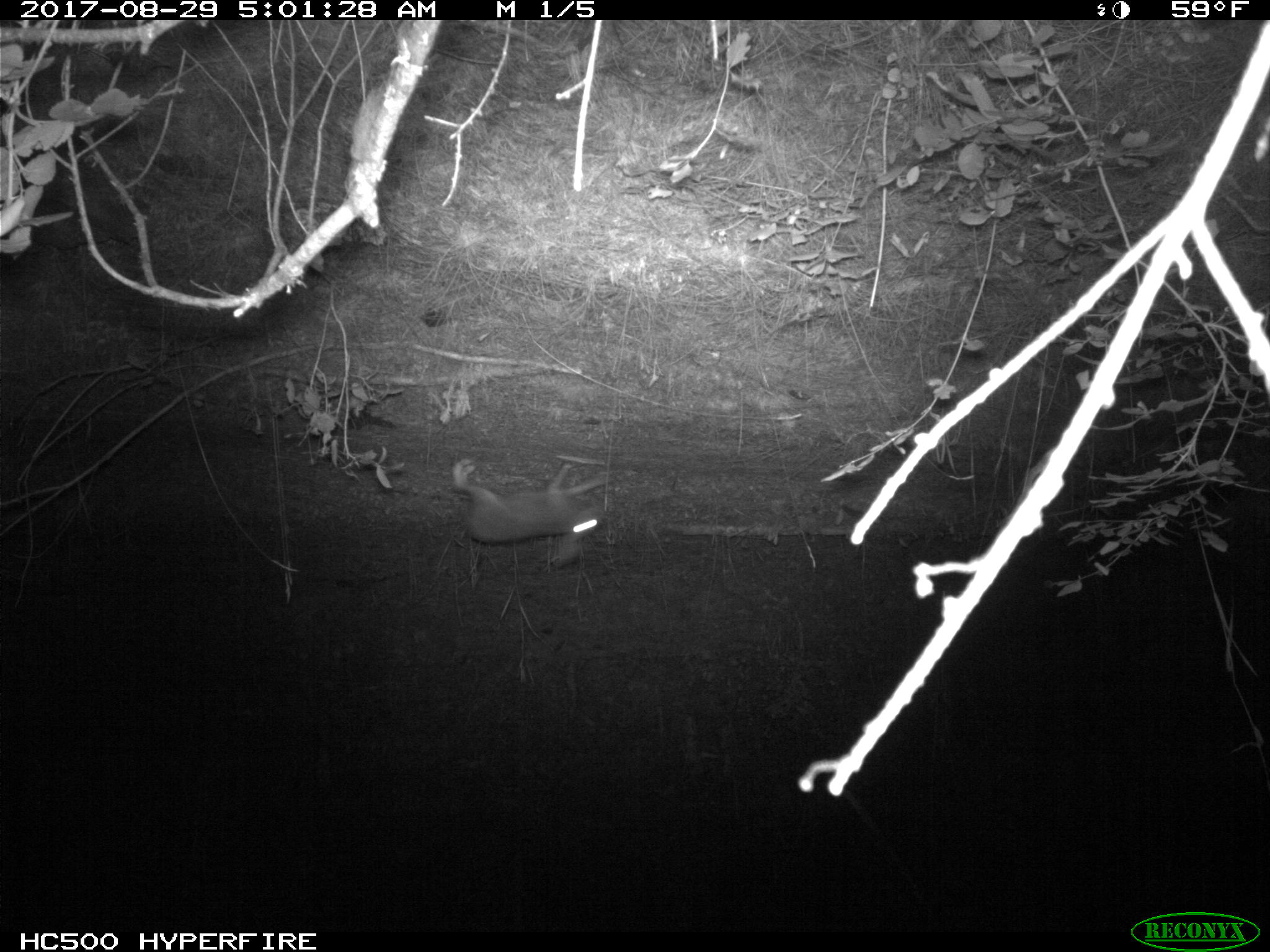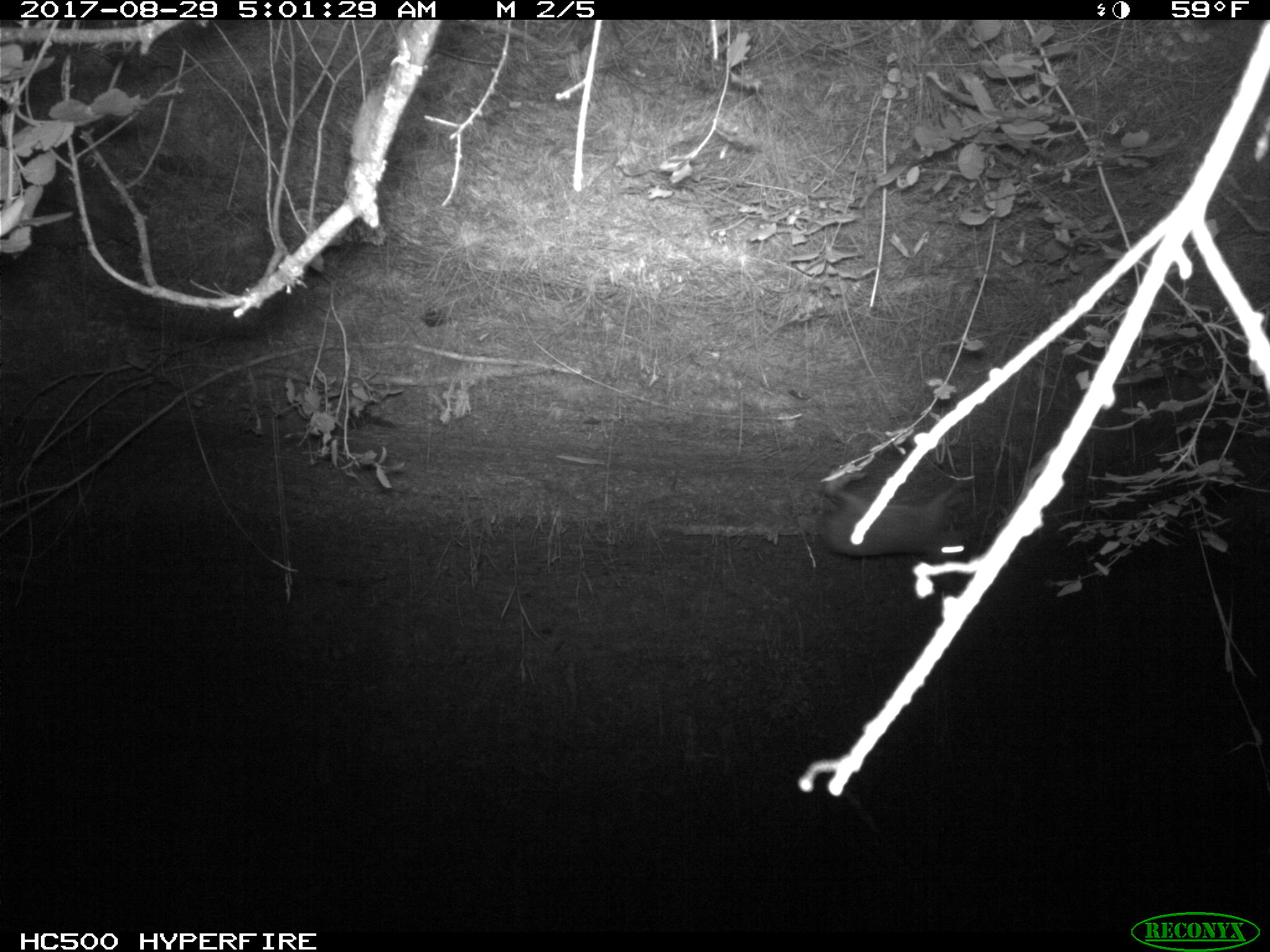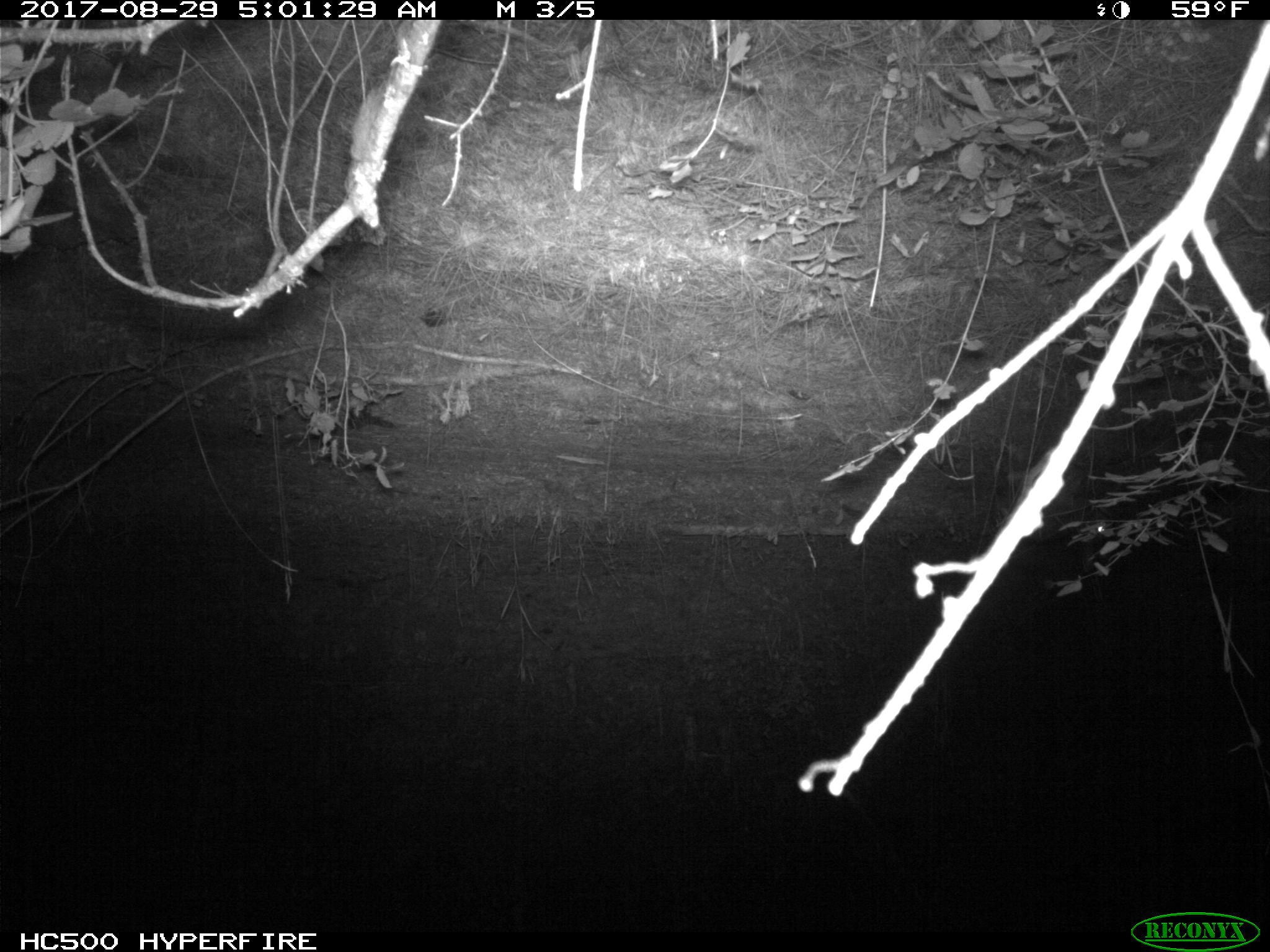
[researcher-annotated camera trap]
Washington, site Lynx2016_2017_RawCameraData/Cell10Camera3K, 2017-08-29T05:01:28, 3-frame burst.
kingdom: Animalia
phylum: Chordata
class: Mammalia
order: Lagomorpha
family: Leporidae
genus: Lepus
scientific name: Lepus americanus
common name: snowshoe hare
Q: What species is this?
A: Lepus americanus (snowshoe hare).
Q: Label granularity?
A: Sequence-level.